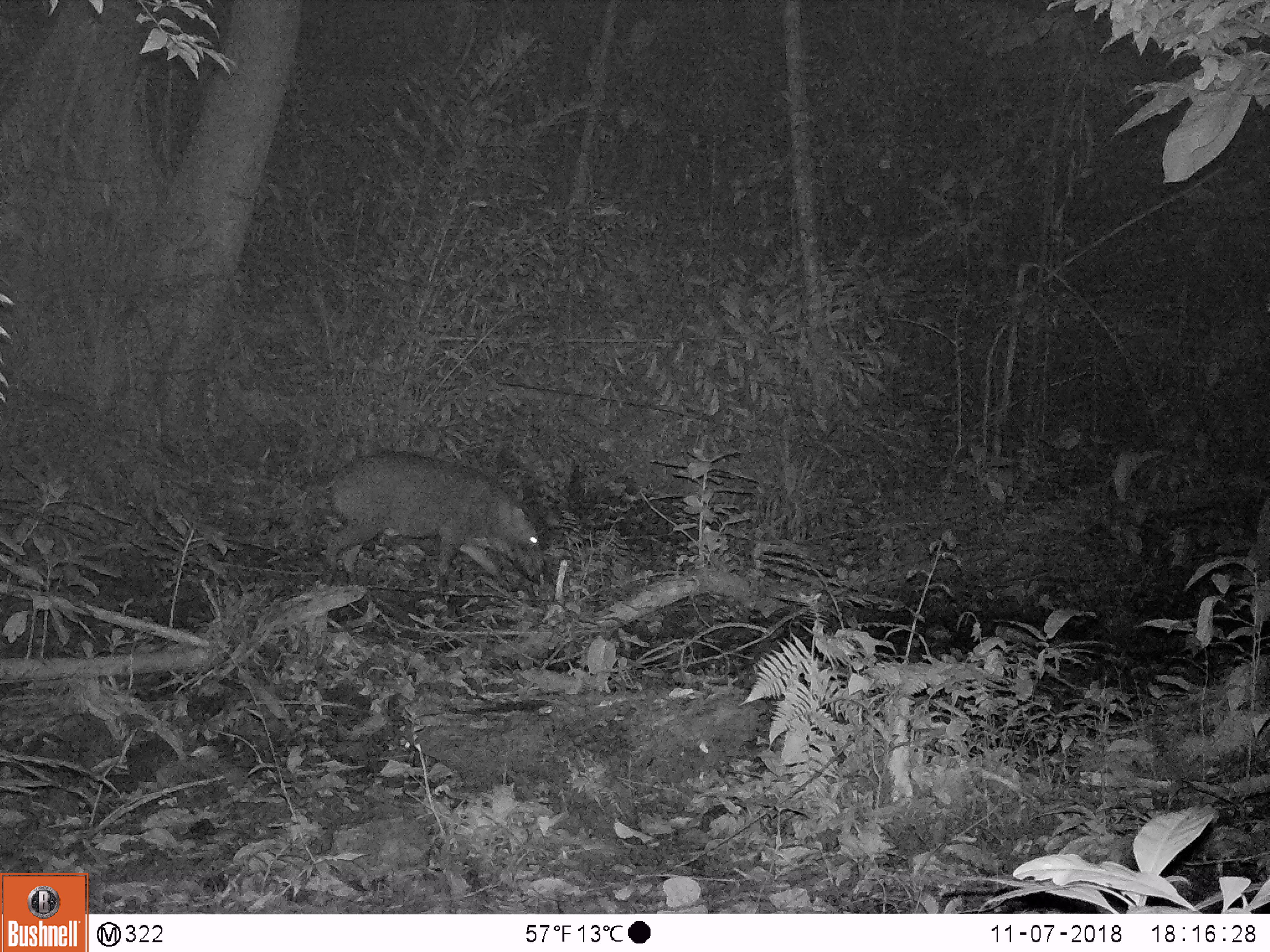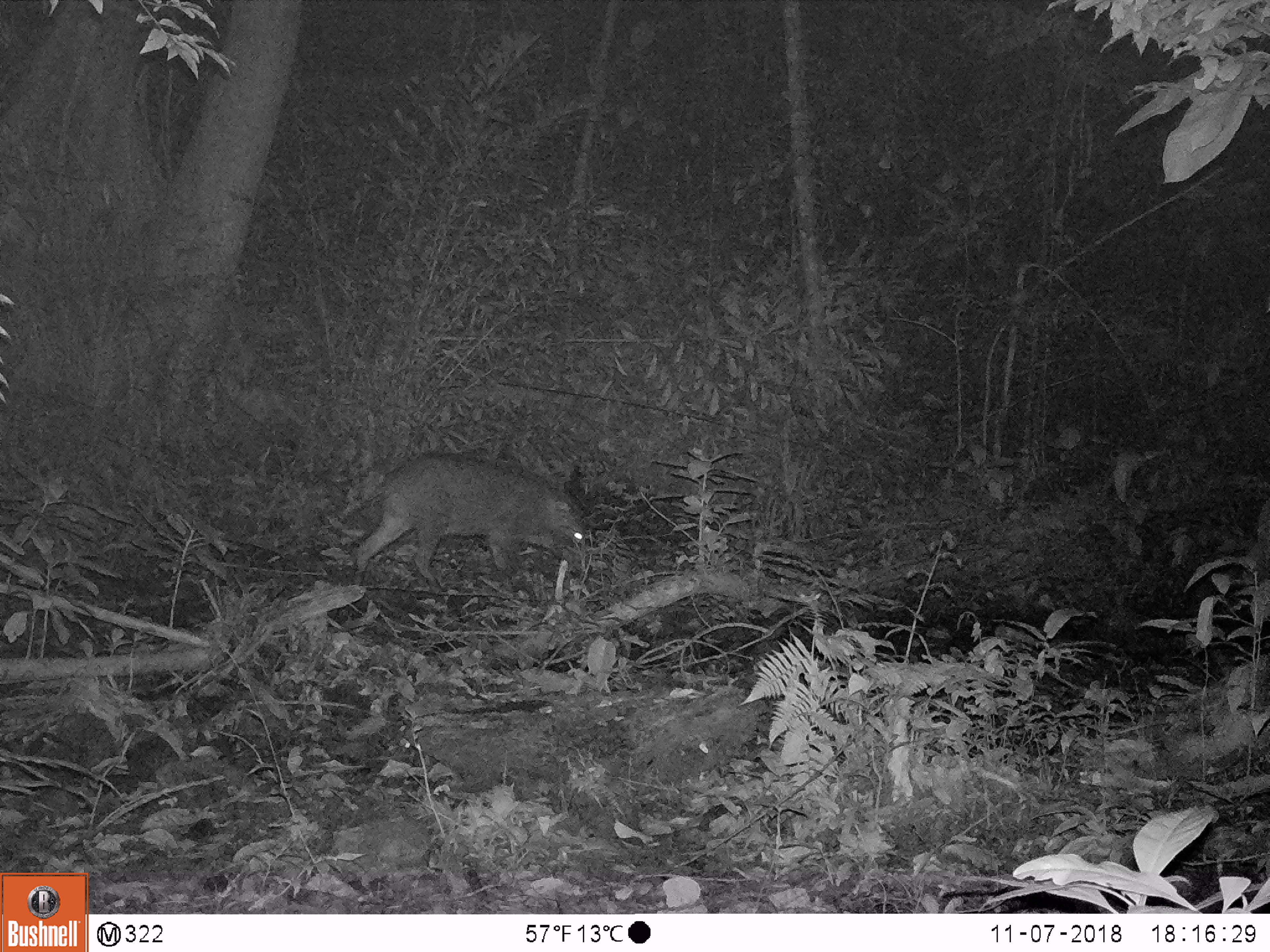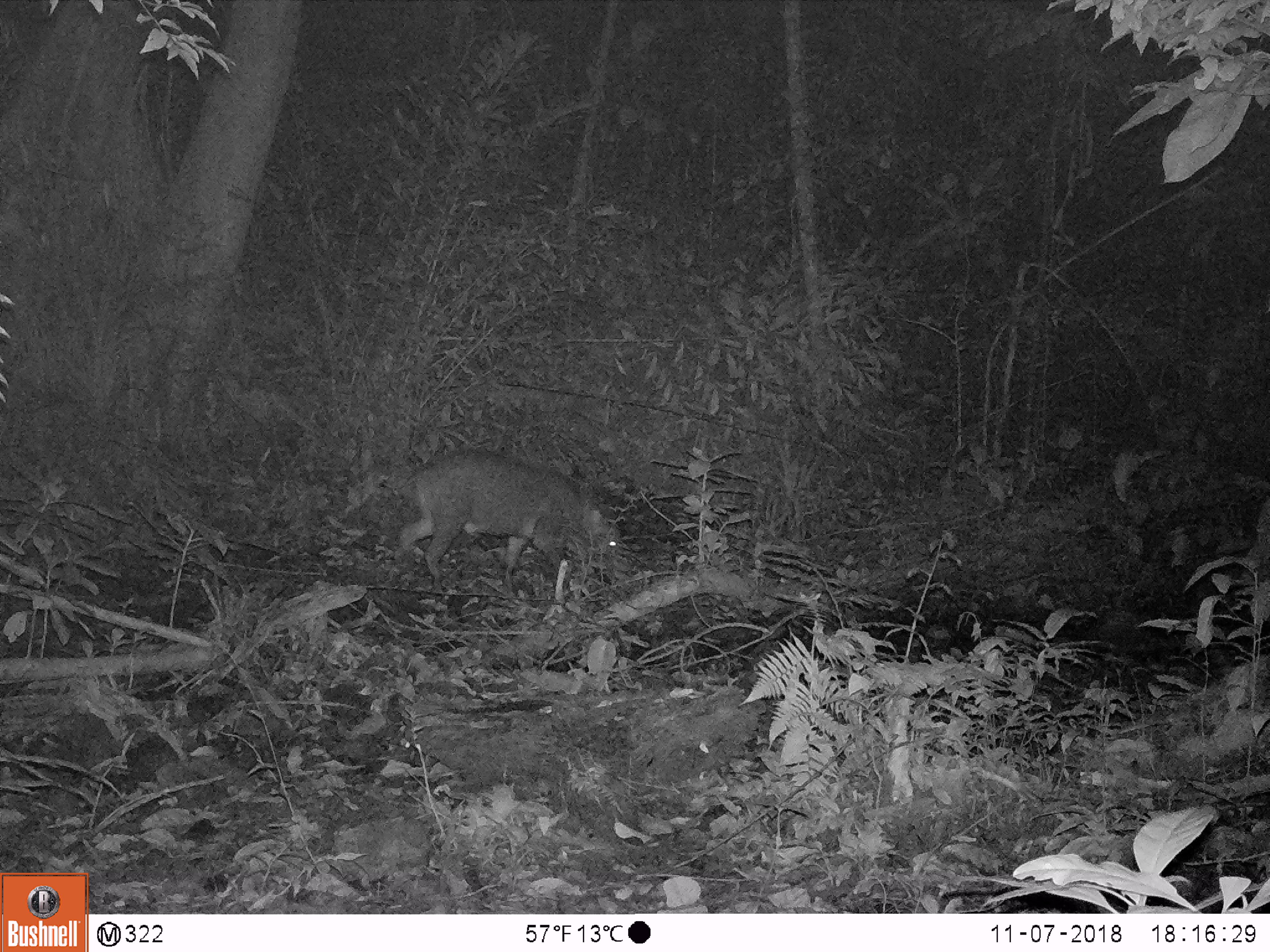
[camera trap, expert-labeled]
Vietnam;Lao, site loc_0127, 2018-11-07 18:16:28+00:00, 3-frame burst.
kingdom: Animalia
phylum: Chordata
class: Mammalia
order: Artiodactyla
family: Suidae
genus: Sus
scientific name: Sus scrofa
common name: eurasian wild pig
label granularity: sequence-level